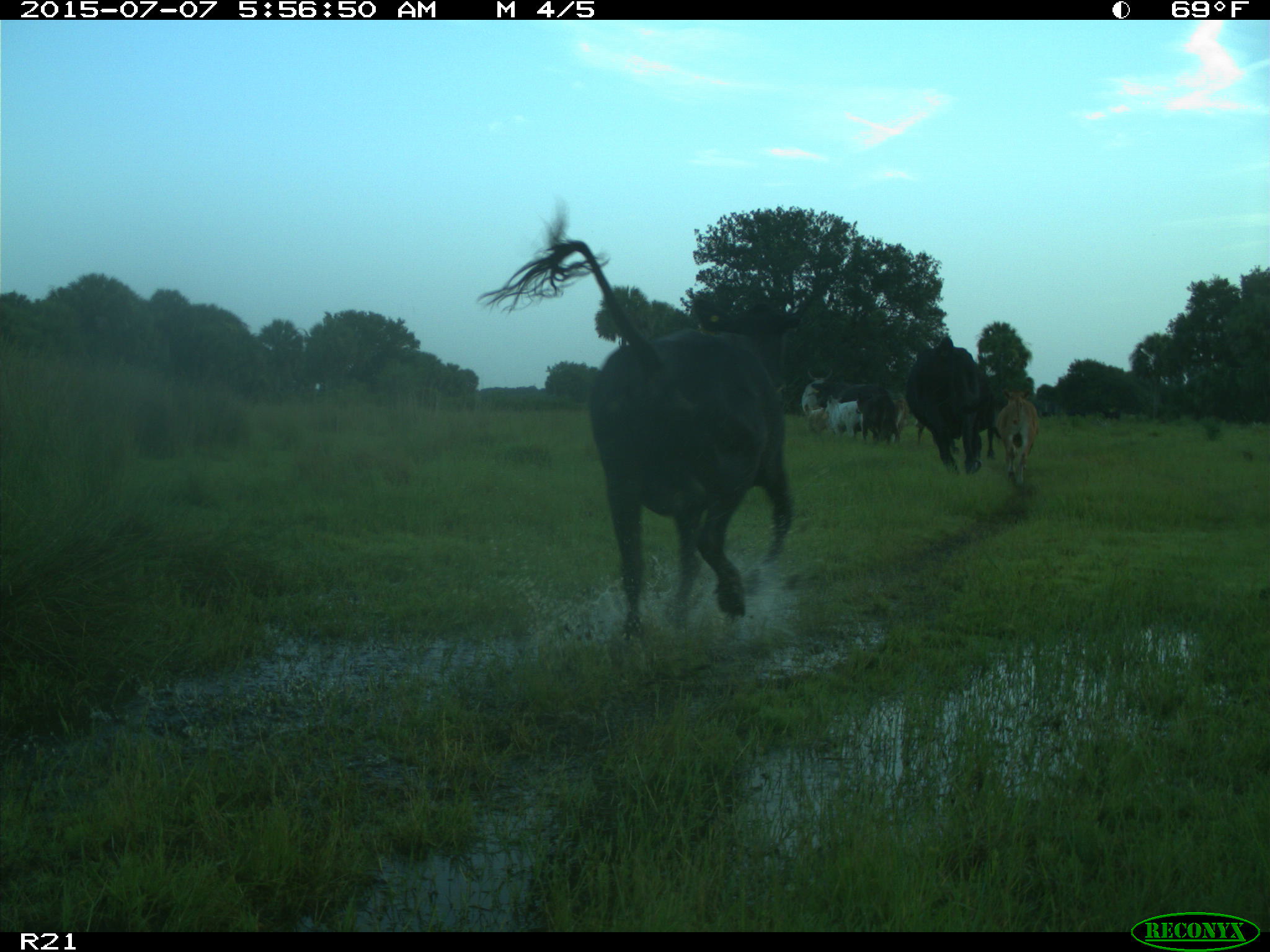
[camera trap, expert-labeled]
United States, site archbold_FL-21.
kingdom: Animalia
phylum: Chordata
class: Mammalia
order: Artiodactyla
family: Bovidae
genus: Bos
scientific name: Bos taurus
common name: domestic cow